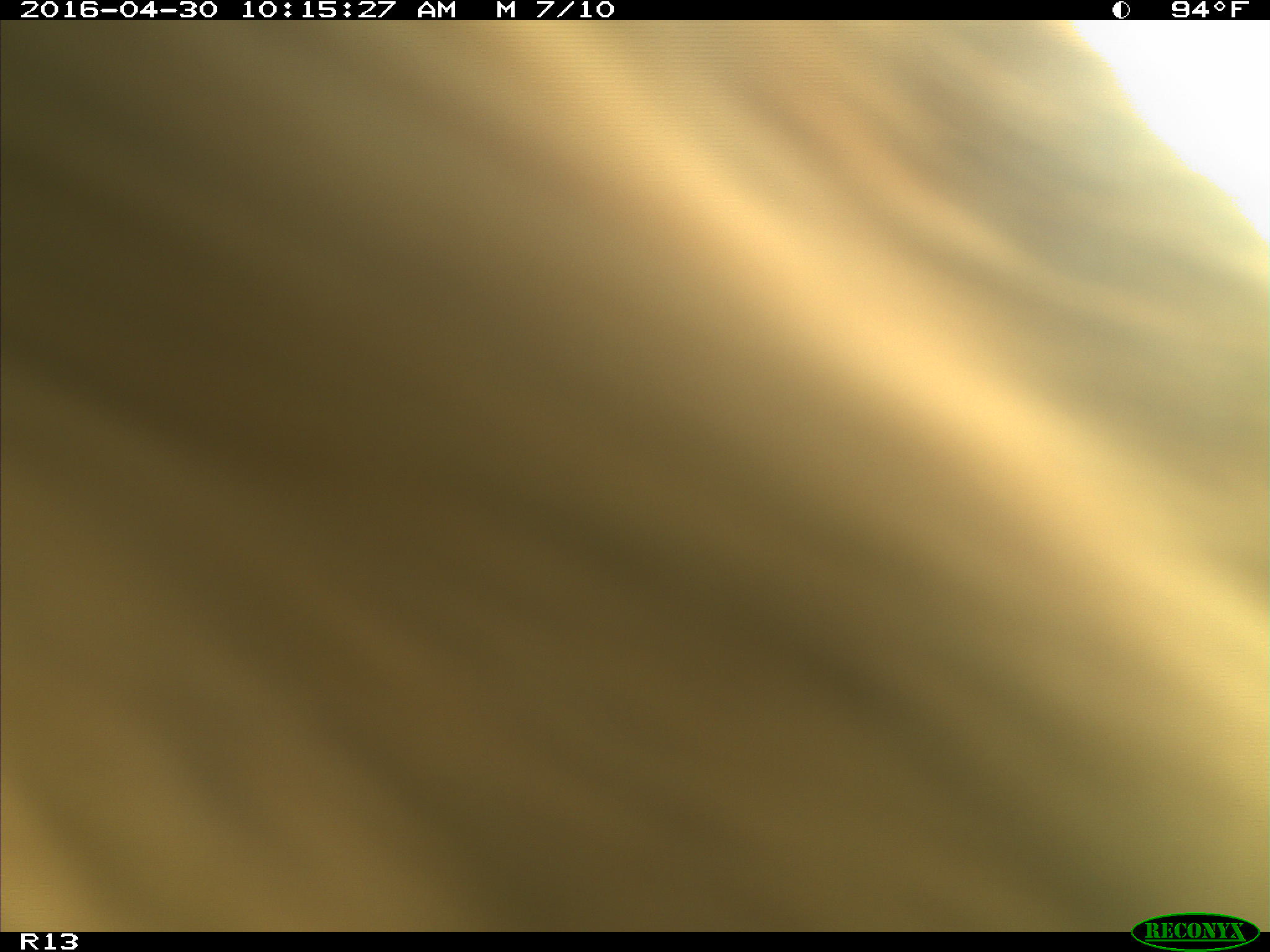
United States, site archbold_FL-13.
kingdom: Animalia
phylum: Chordata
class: Mammalia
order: Artiodactyla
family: Bovidae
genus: Bos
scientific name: Bos taurus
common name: domestic cow